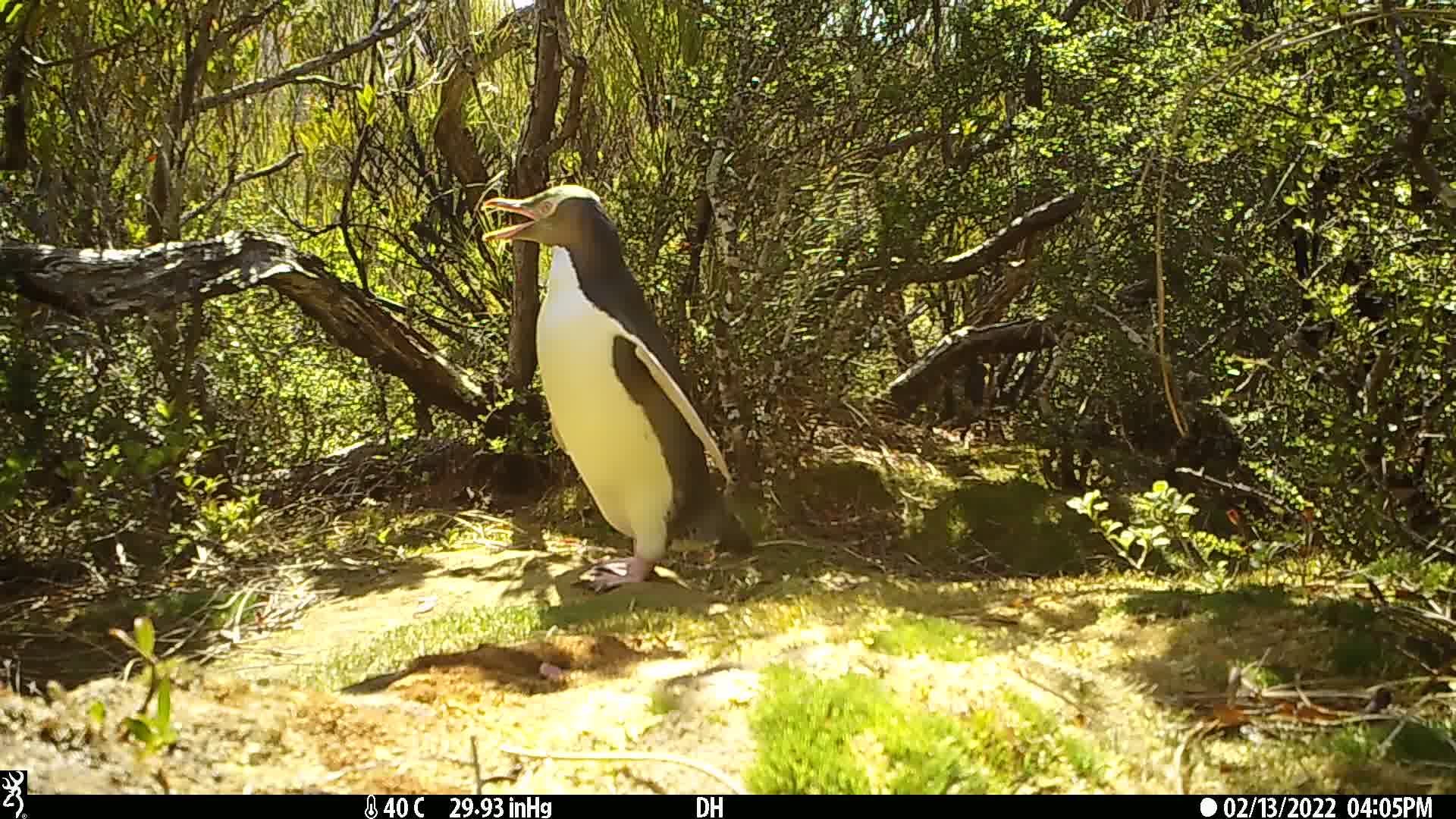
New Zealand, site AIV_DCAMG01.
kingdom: Animalia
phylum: Chordata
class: Aves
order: Sphenisciformes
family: Spheniscidae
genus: Megadyptes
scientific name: Megadyptes antipodes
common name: yellow-eyed penguin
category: yellow eyed penguin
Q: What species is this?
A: Yellow eyed penguin (yellow-eyed penguin) (Megadyptes antipodes).